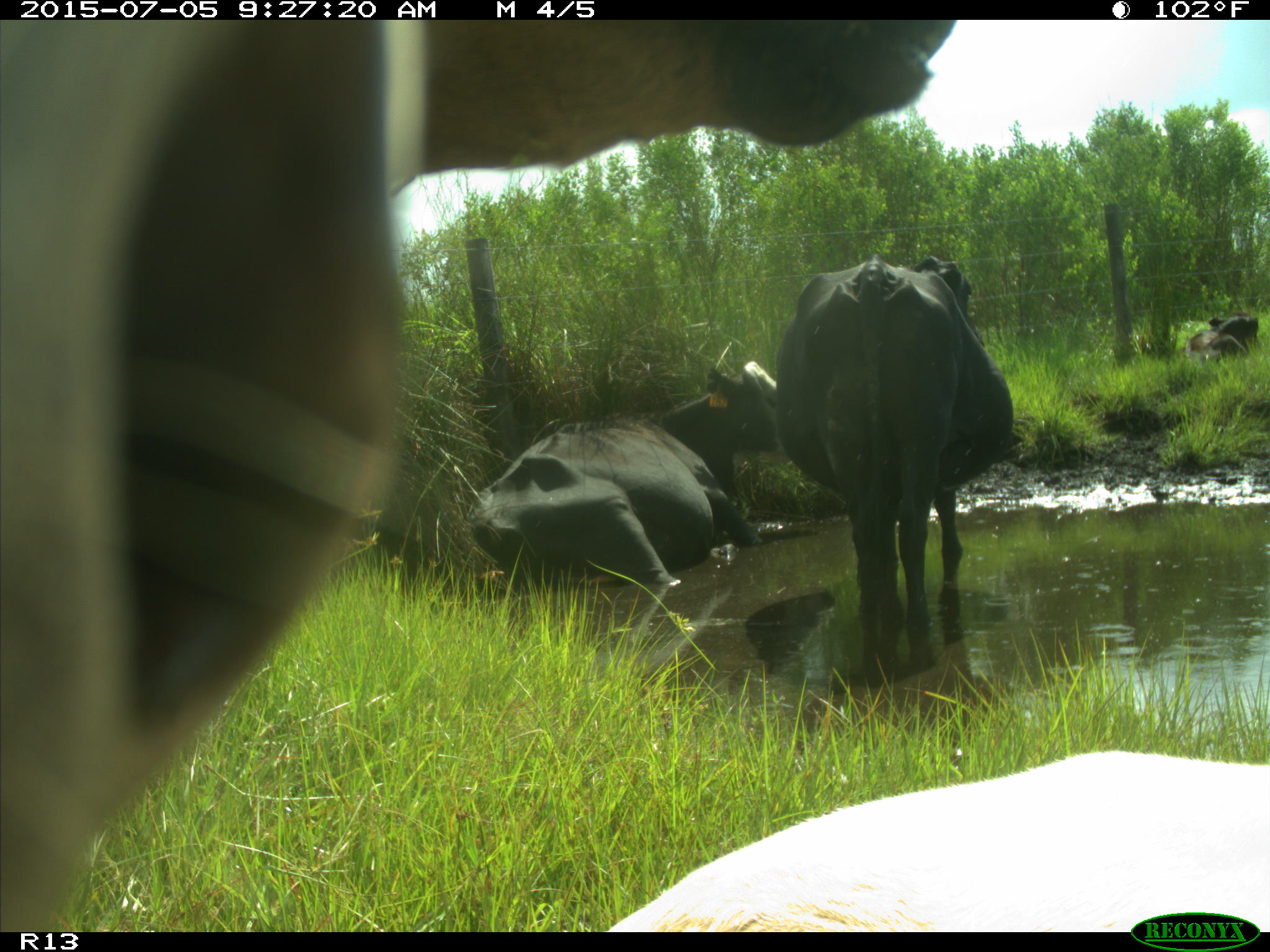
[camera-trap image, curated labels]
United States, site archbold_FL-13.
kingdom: Animalia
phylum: Chordata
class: Mammalia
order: Artiodactyla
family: Bovidae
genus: Bos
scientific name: Bos taurus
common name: domestic cow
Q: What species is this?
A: Bos taurus (domestic cow).